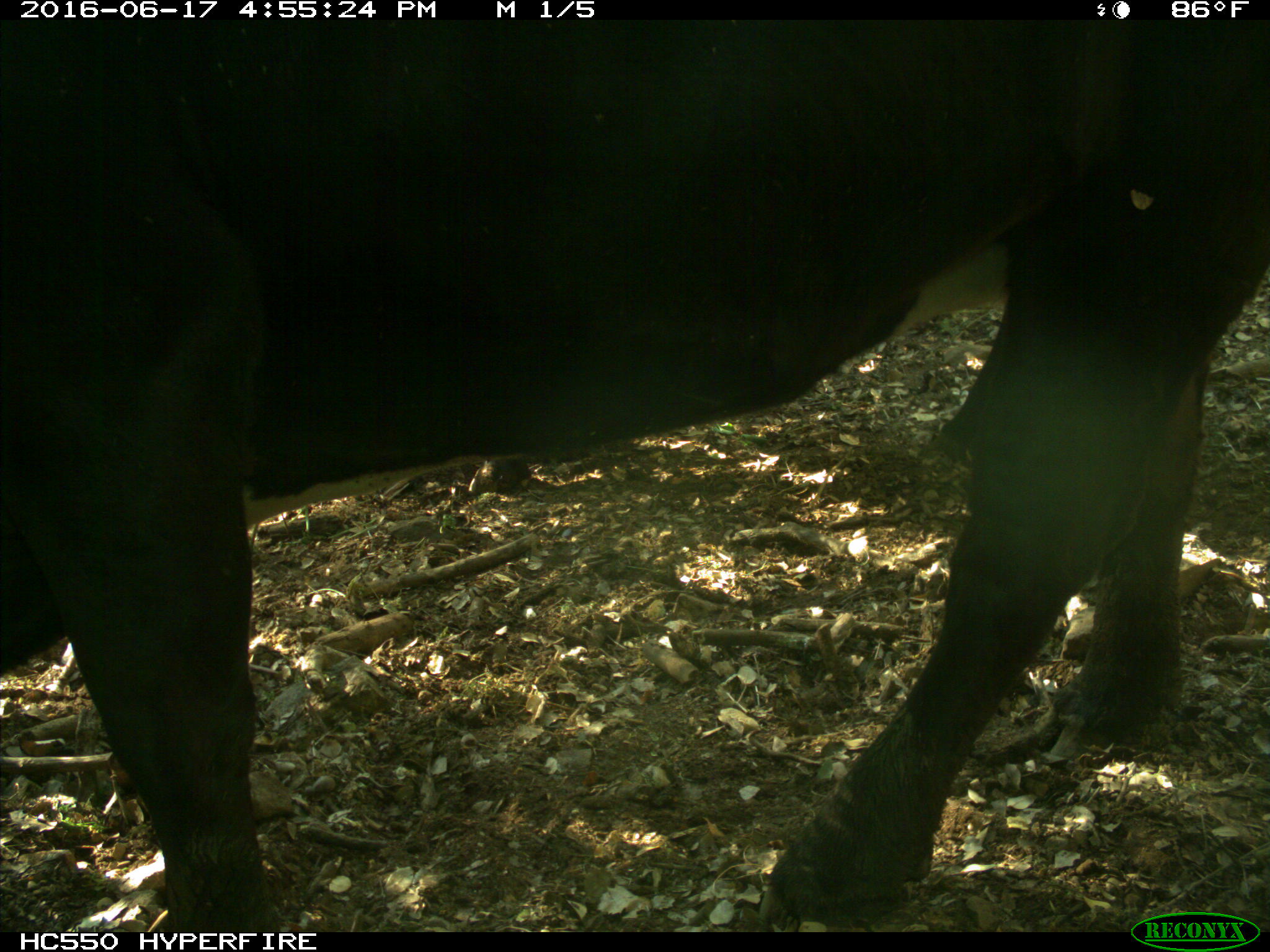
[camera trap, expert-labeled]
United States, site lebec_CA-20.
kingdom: Animalia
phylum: Chordata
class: Mammalia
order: Artiodactyla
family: Bovidae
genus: Bos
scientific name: Bos taurus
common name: domestic cow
Bos taurus (domestic cow).